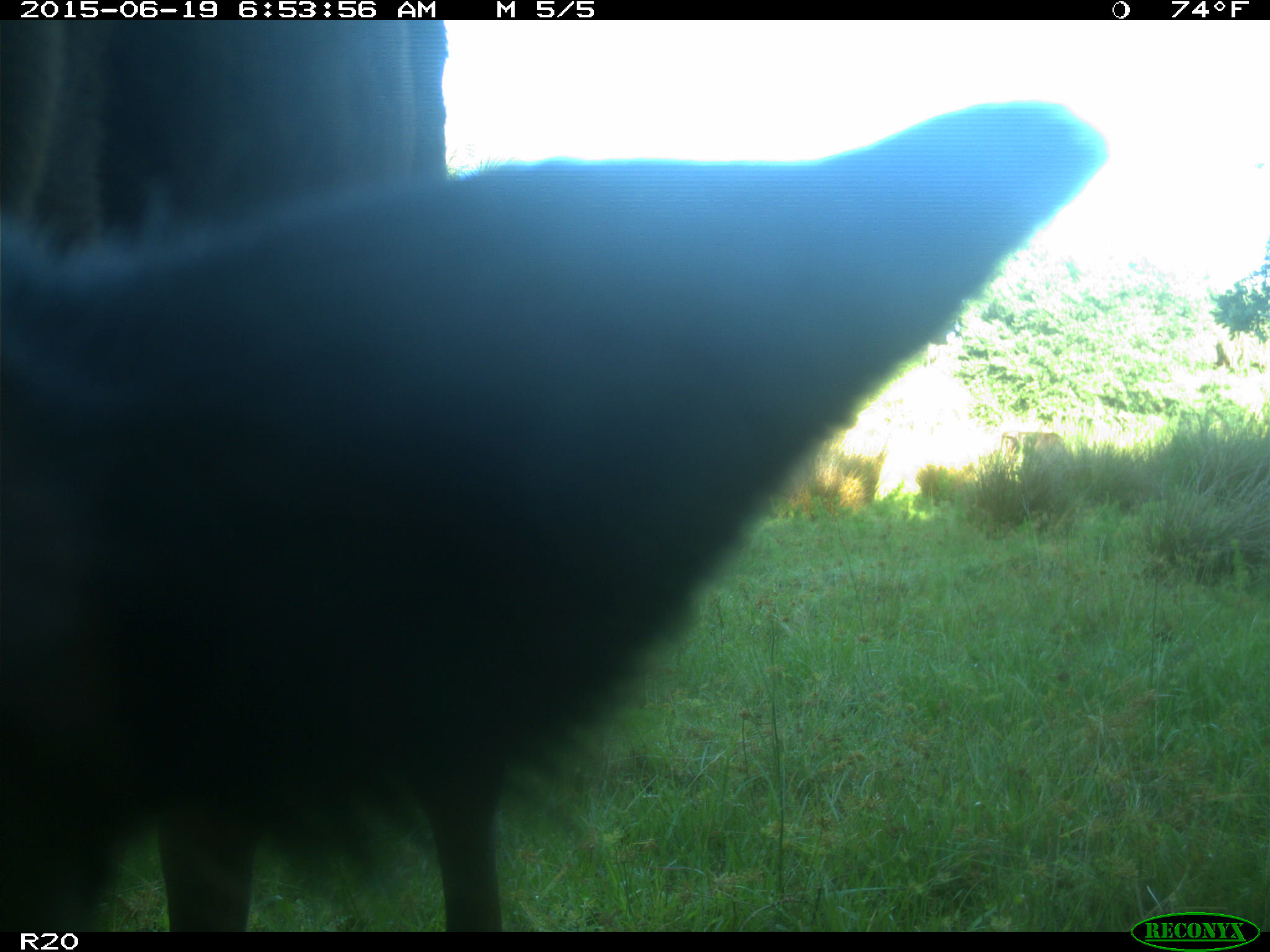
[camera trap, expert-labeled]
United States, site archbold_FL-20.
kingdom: Animalia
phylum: Chordata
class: Mammalia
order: Artiodactyla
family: Bovidae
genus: Bos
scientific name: Bos taurus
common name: domestic cow